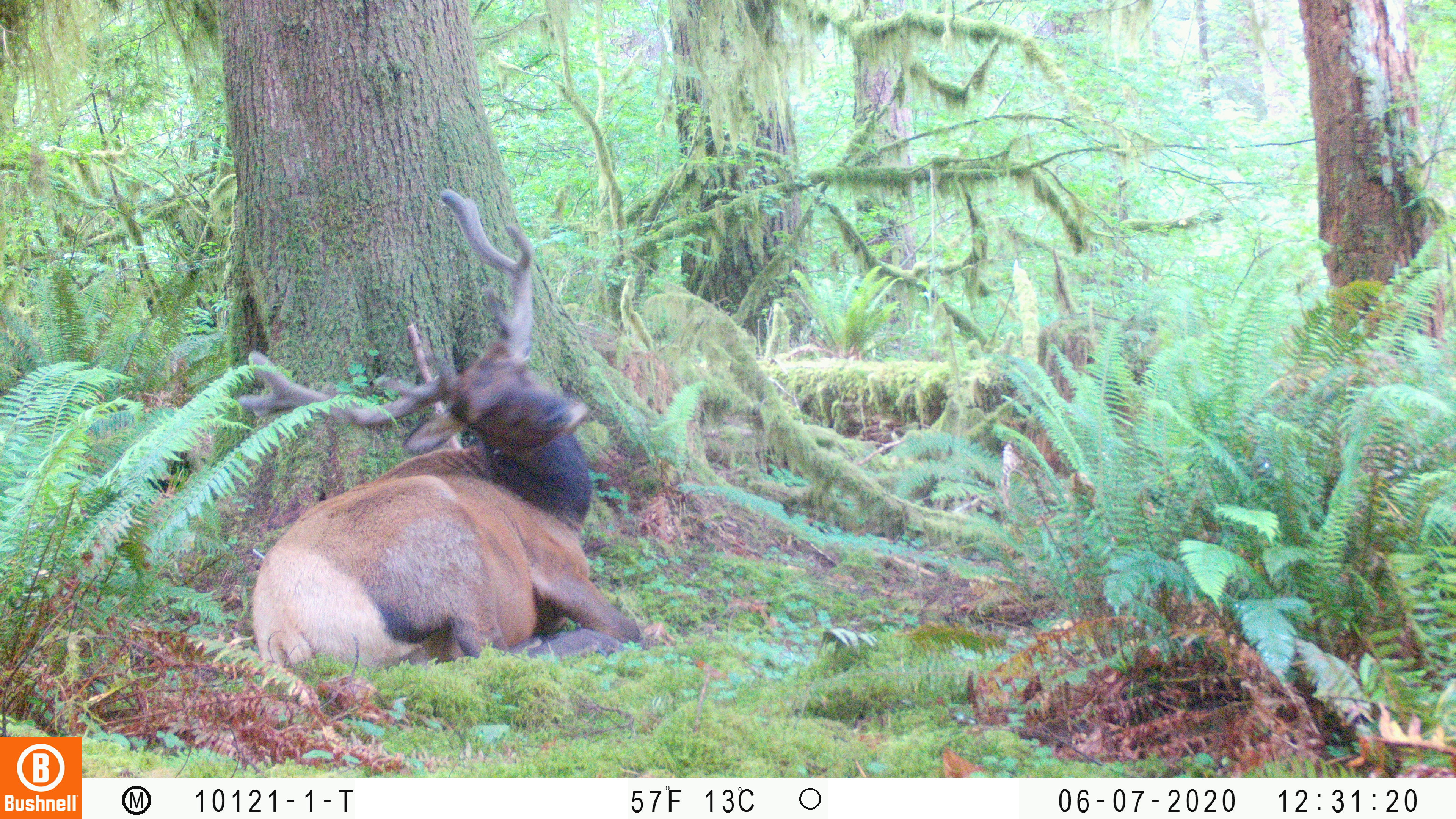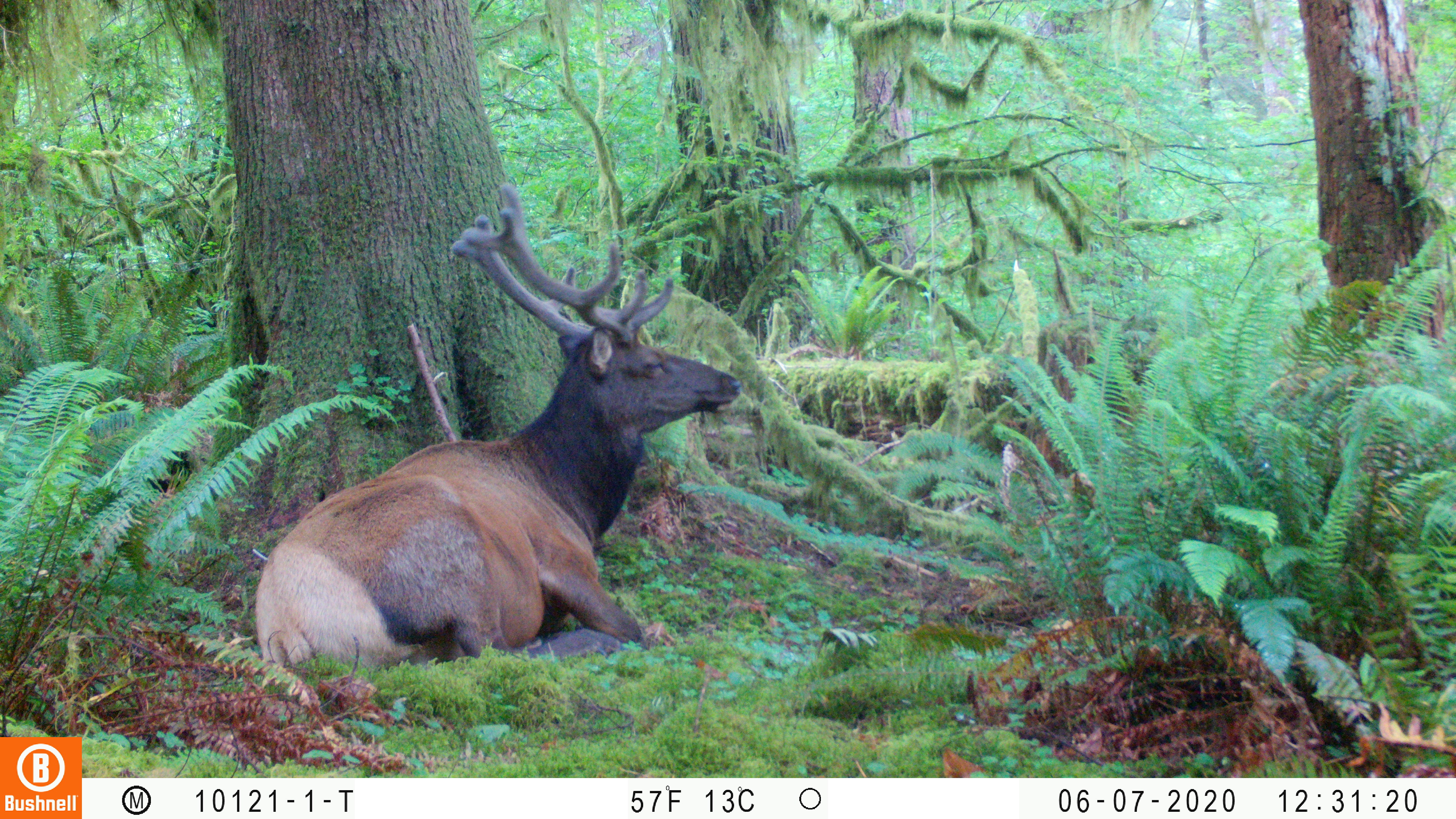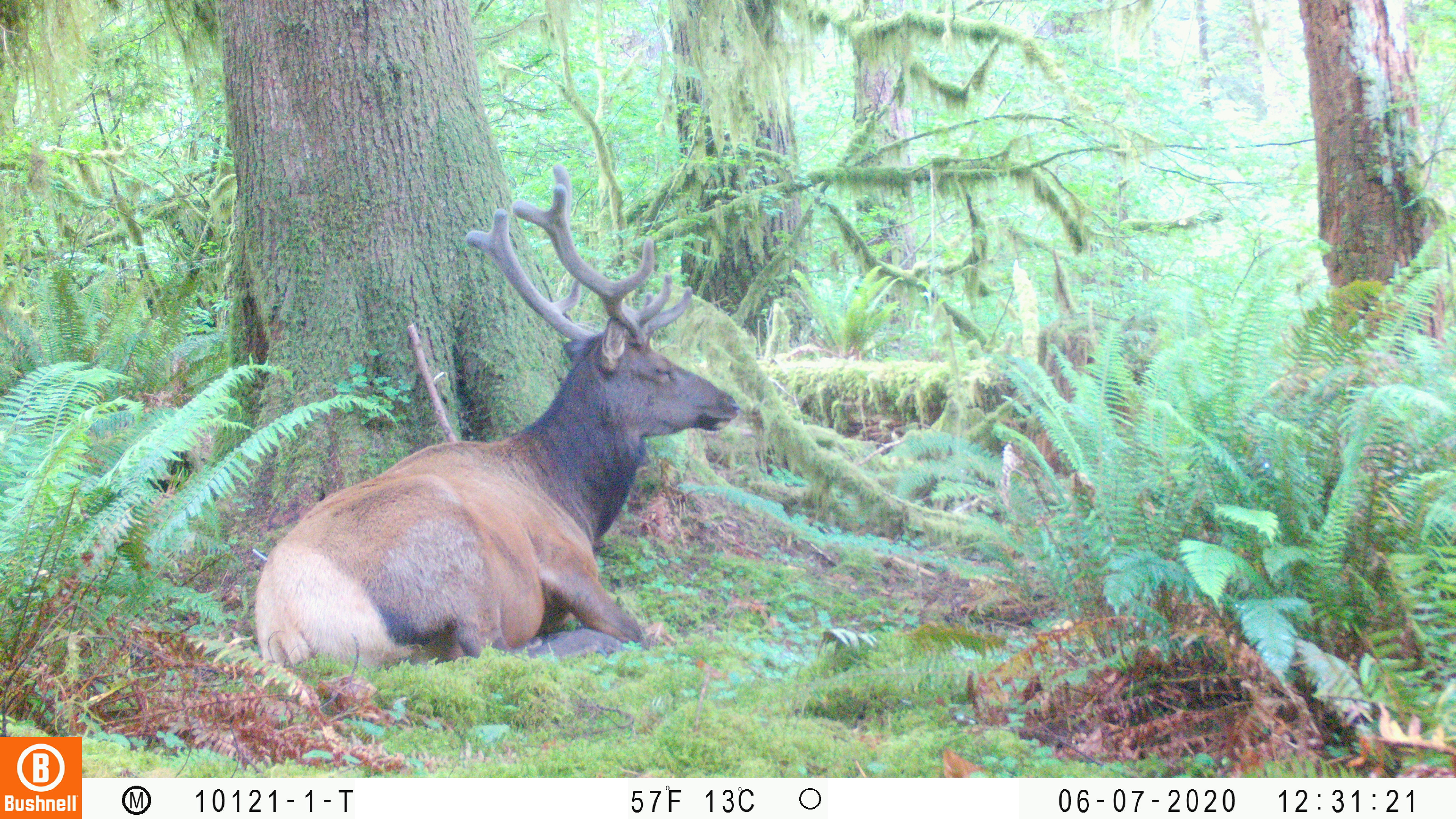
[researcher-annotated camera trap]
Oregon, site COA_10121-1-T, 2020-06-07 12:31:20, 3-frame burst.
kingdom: Animalia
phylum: Chordata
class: Mammalia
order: Artiodactyla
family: Cervidae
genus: Cervus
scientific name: Cervus canadensis roosevelti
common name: roosevelt elk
Roosevelt elk (Cervus canadensis roosevelti).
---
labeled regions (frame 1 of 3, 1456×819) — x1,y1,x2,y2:
roosevelt elk: 239,188,649,681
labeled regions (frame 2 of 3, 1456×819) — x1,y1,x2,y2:
roosevelt elk: 245,179,745,677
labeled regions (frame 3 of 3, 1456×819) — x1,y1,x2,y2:
roosevelt elk: 249,160,744,685